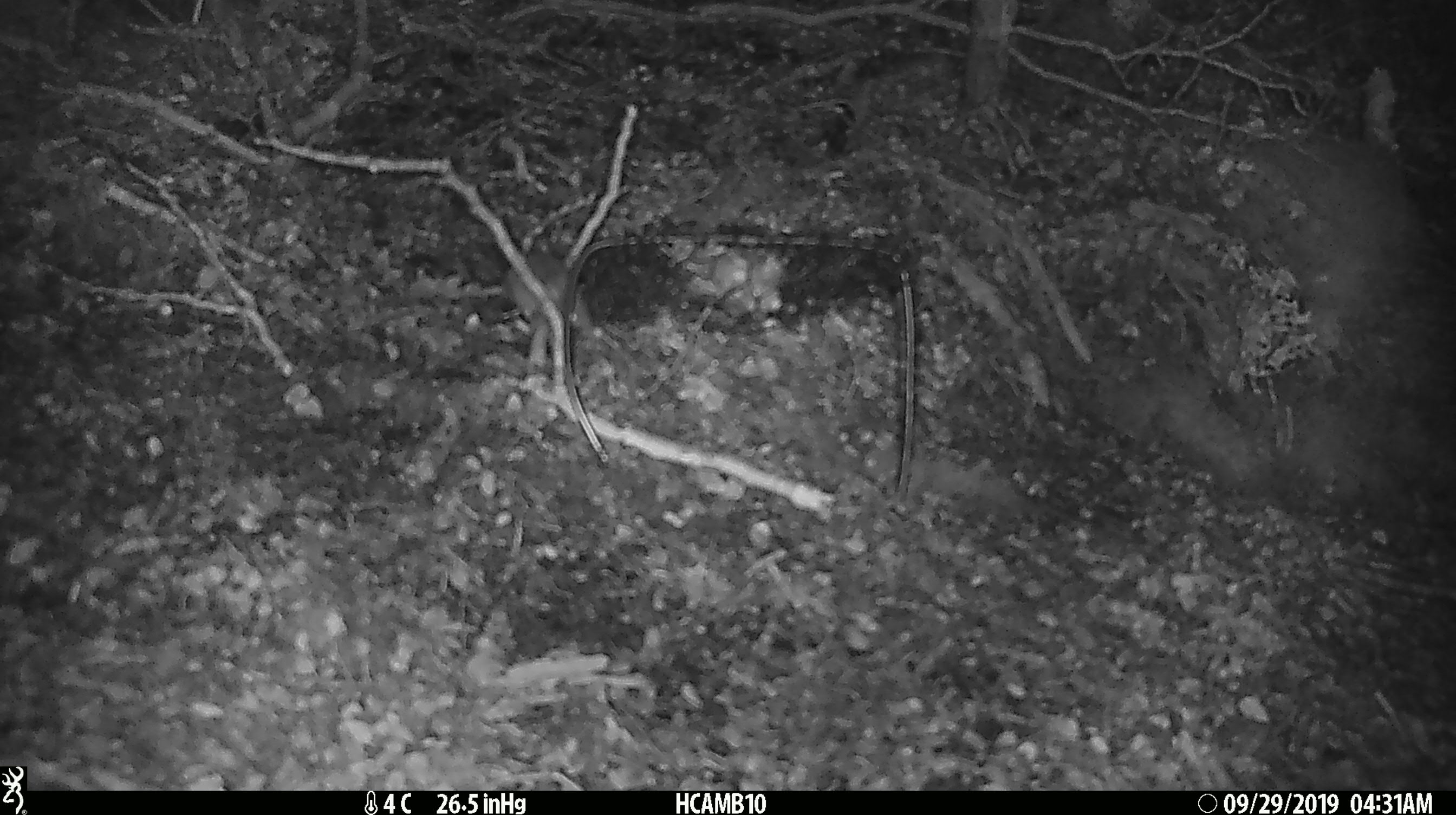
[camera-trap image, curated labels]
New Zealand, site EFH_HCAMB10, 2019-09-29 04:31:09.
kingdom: Animalia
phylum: Chordata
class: Mammalia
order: Rodentia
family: Muridae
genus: Mus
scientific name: Mus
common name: mouse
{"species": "mouse (Mus)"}